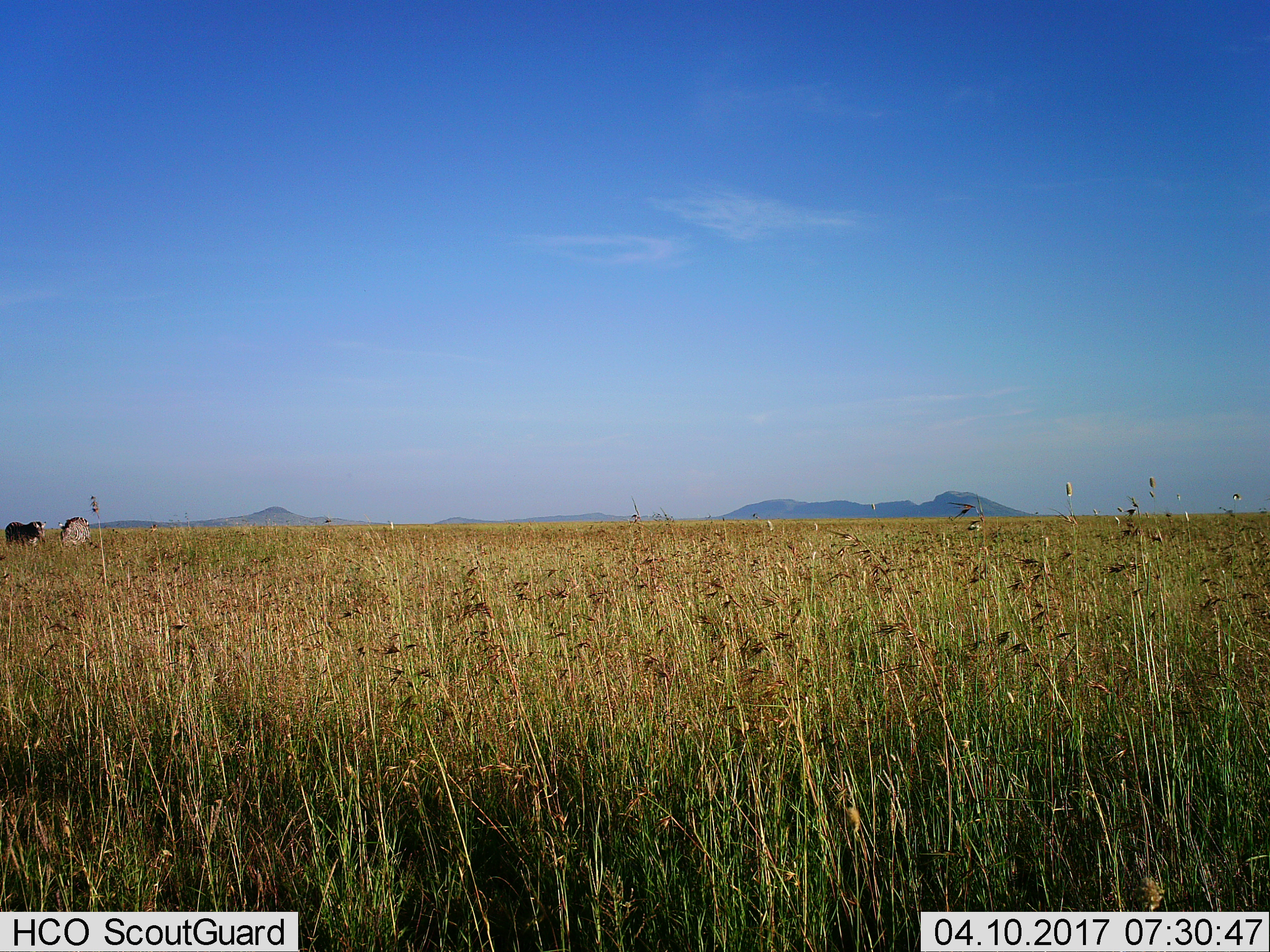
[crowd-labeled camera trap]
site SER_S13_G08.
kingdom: Animalia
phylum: Chordata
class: Mammalia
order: Perissodactyla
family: Equidae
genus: Equus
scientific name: Equus quagga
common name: plains zebra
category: zebraplains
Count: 2.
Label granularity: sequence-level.